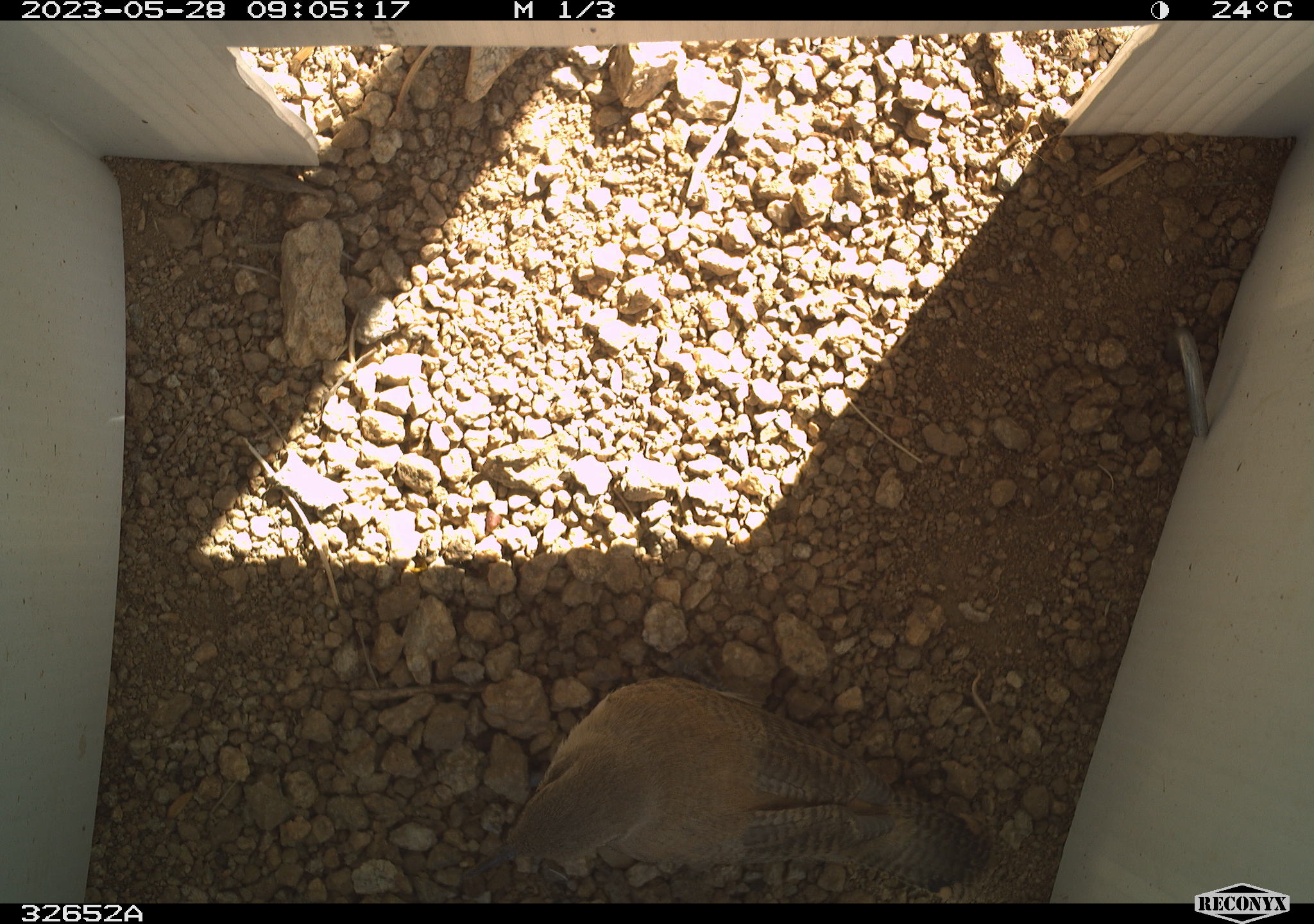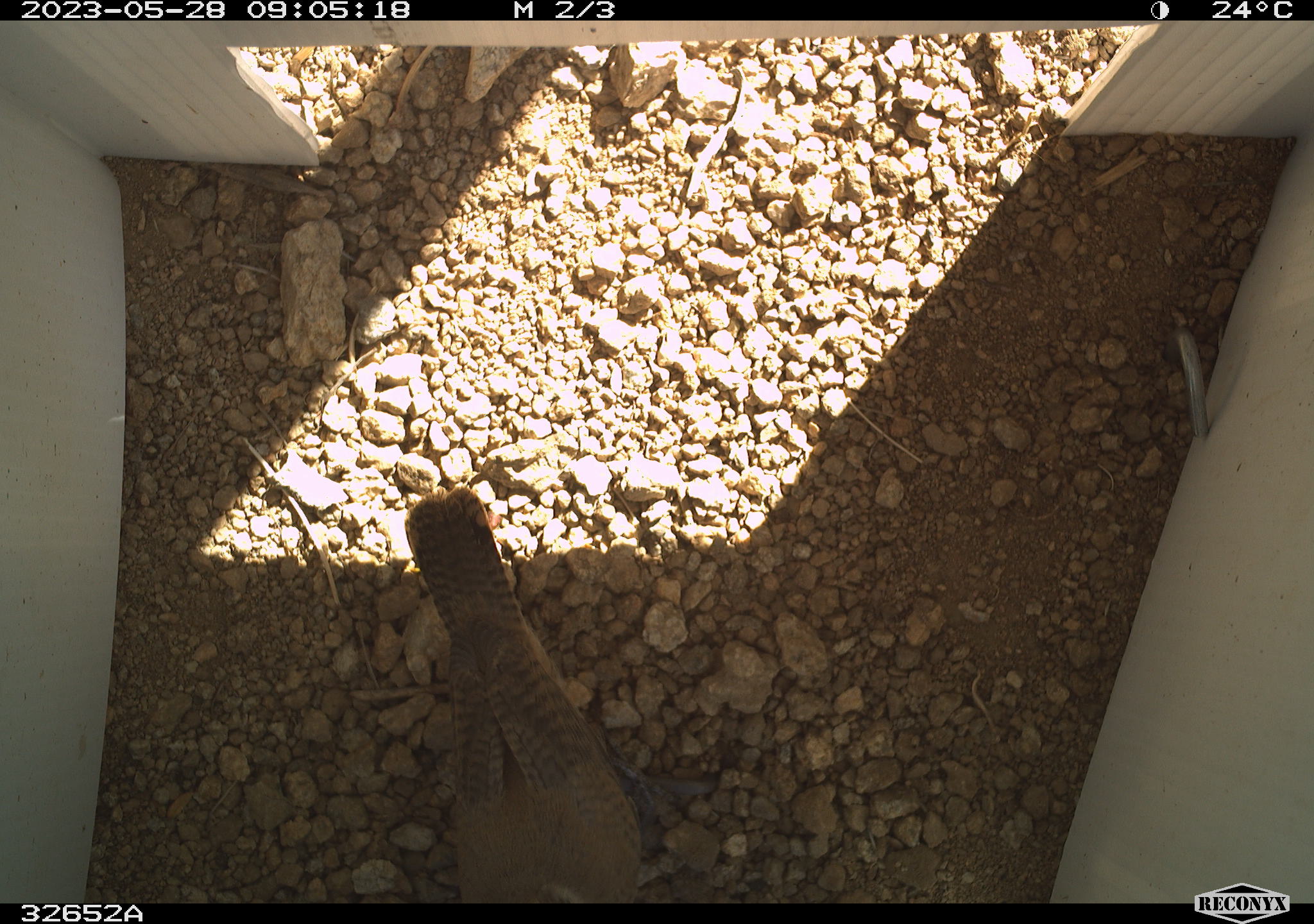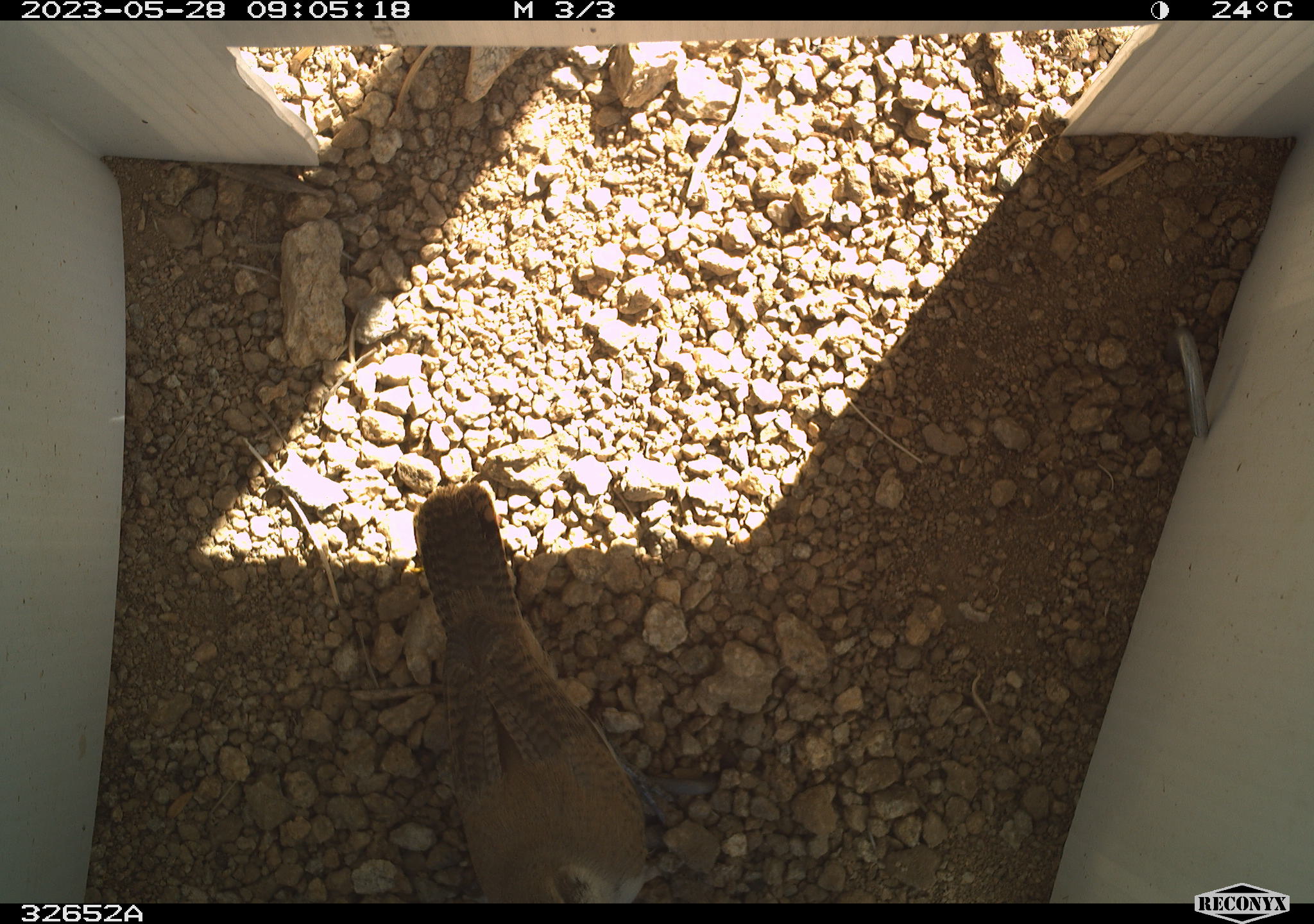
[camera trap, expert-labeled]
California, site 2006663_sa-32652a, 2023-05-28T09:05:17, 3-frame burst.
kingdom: Animalia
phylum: Chordata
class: Aves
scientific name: Aves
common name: bird